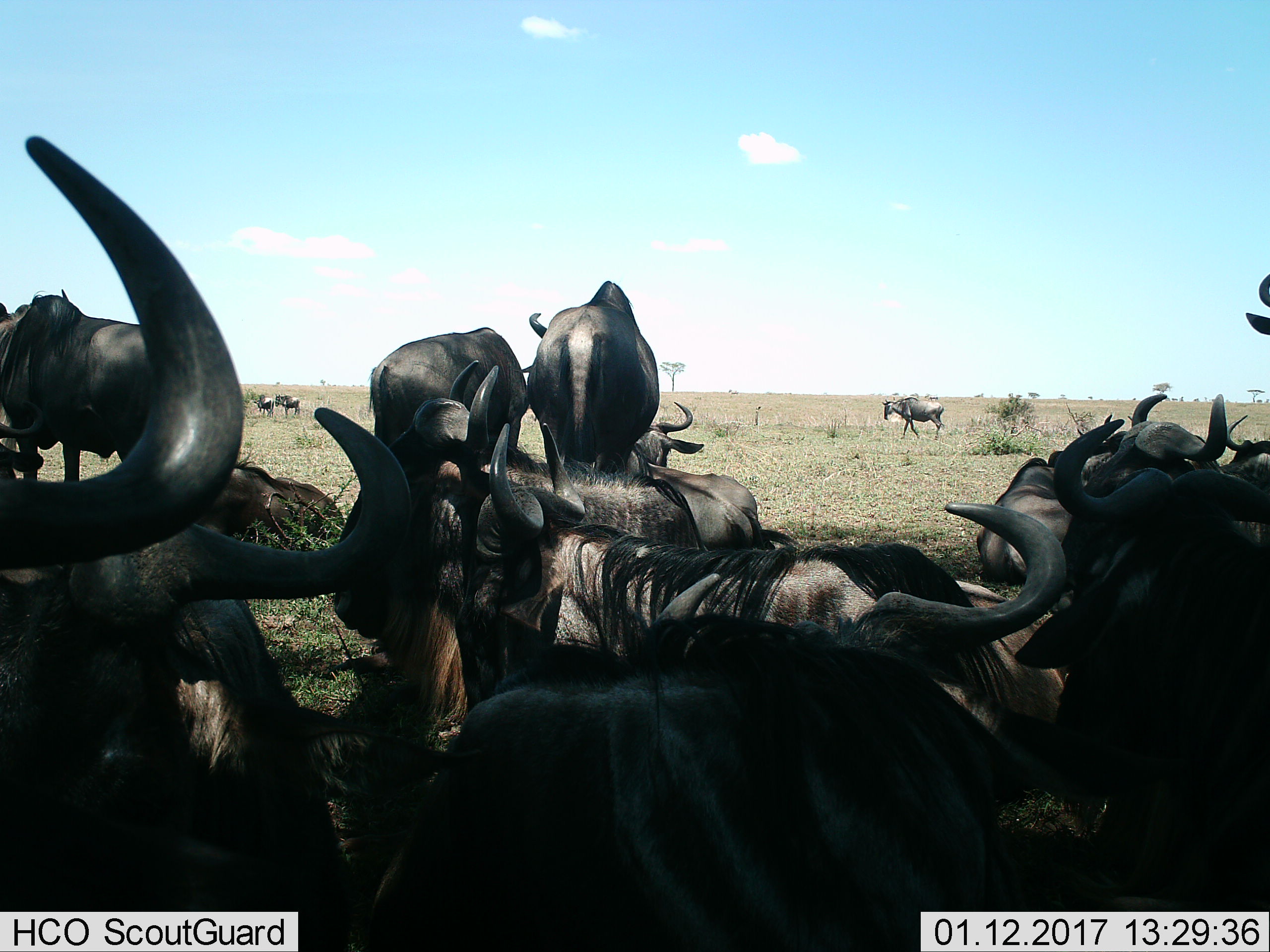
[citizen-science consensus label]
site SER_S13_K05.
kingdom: Animalia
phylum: Chordata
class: Mammalia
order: Artiodactyla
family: Bovidae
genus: Connochaetes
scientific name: Connochaetes taurinus taurinus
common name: blue wildebeest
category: wildebeestblue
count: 11-50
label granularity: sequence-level